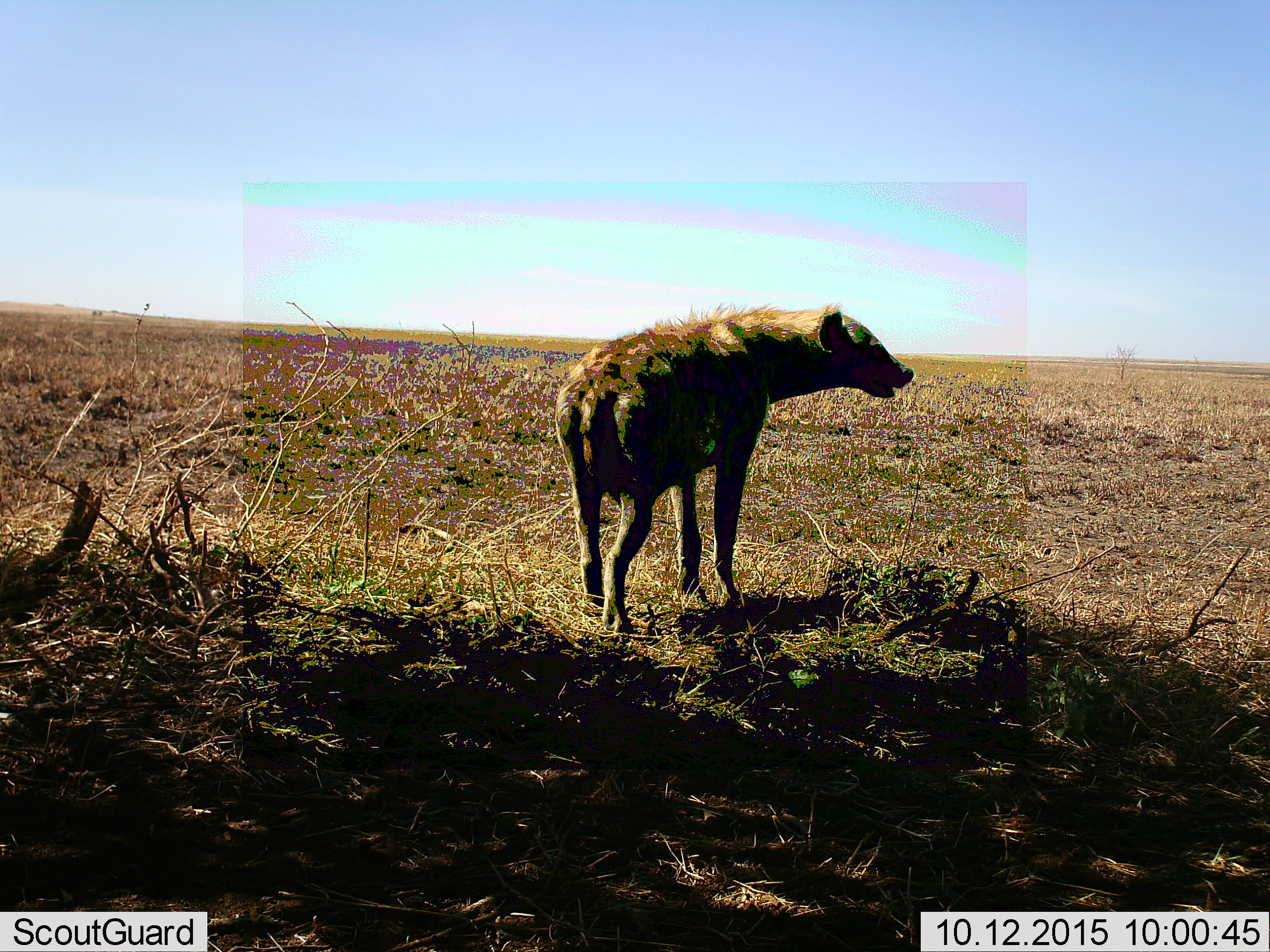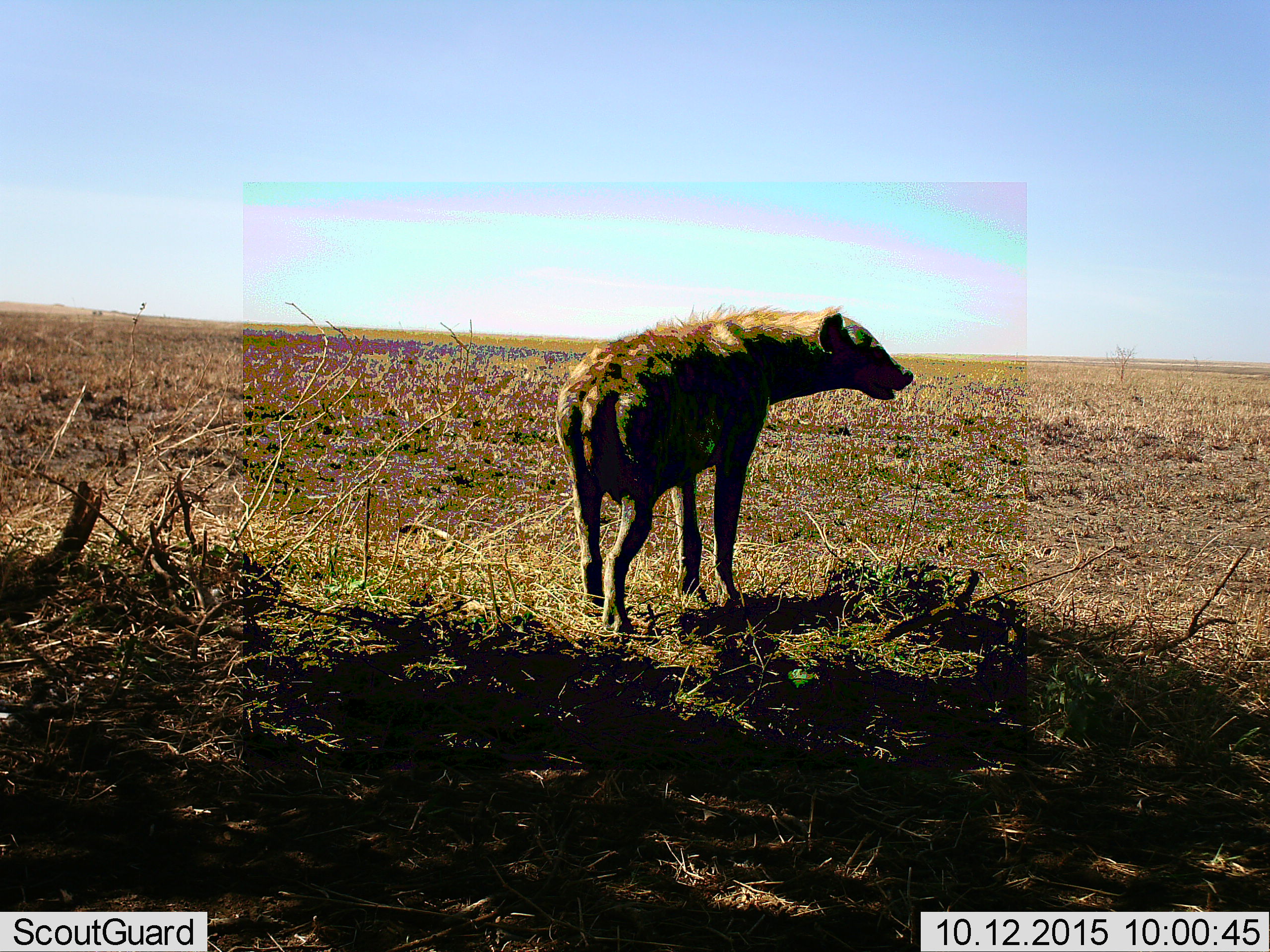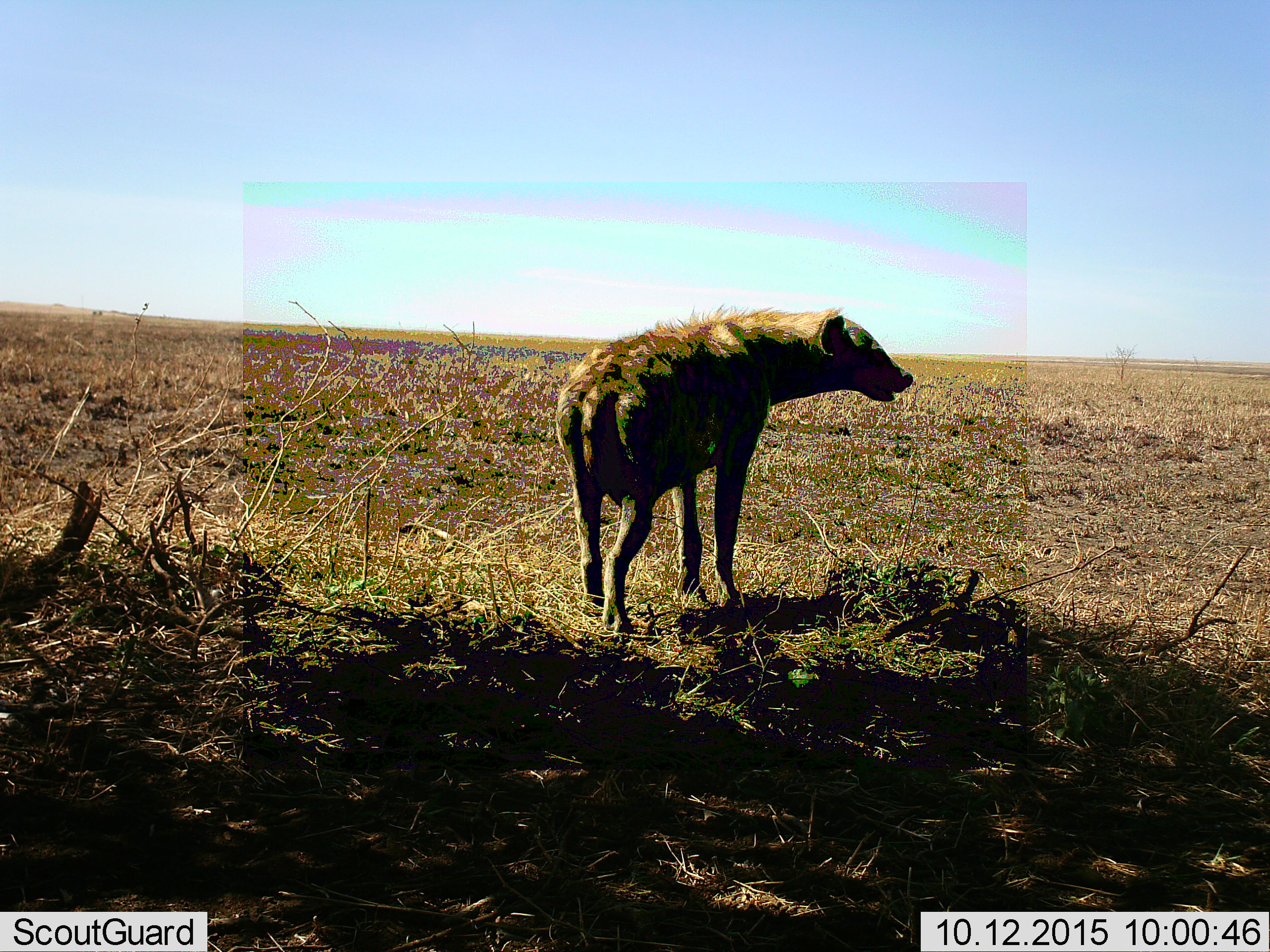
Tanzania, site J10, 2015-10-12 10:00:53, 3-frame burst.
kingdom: Animalia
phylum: Chordata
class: Mammalia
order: Carnivora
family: Hyaenidae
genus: Crocuta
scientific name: Crocuta crocuta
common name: spotted hyena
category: hyenaspotted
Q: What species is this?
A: Hyenaspotted (spotted hyena) (Crocuta crocuta).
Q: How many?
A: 1.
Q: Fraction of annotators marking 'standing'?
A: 88%.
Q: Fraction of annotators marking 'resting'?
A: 0%.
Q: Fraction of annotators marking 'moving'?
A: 12%.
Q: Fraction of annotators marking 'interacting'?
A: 0%.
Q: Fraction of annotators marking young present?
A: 0%.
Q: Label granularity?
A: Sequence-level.